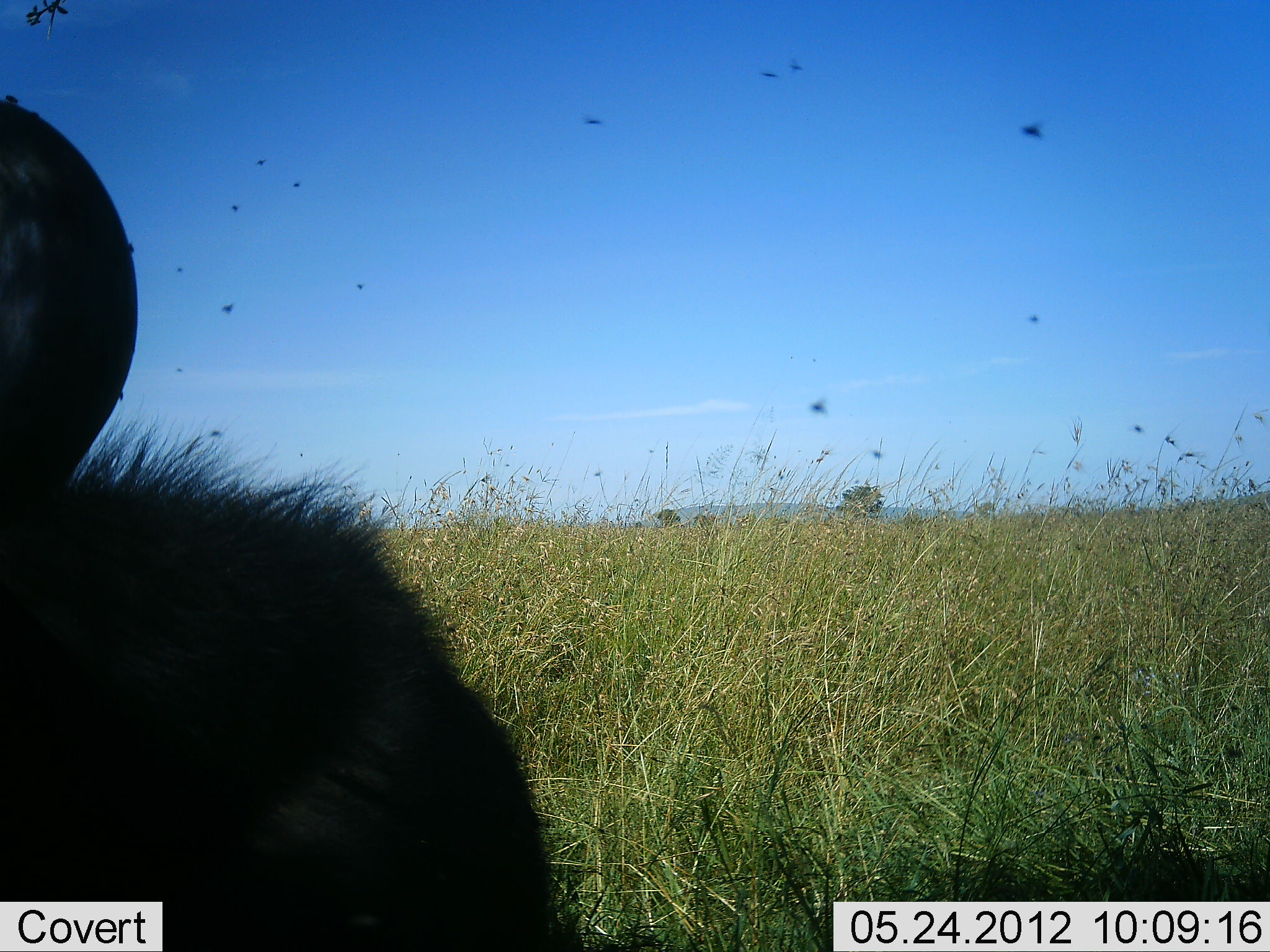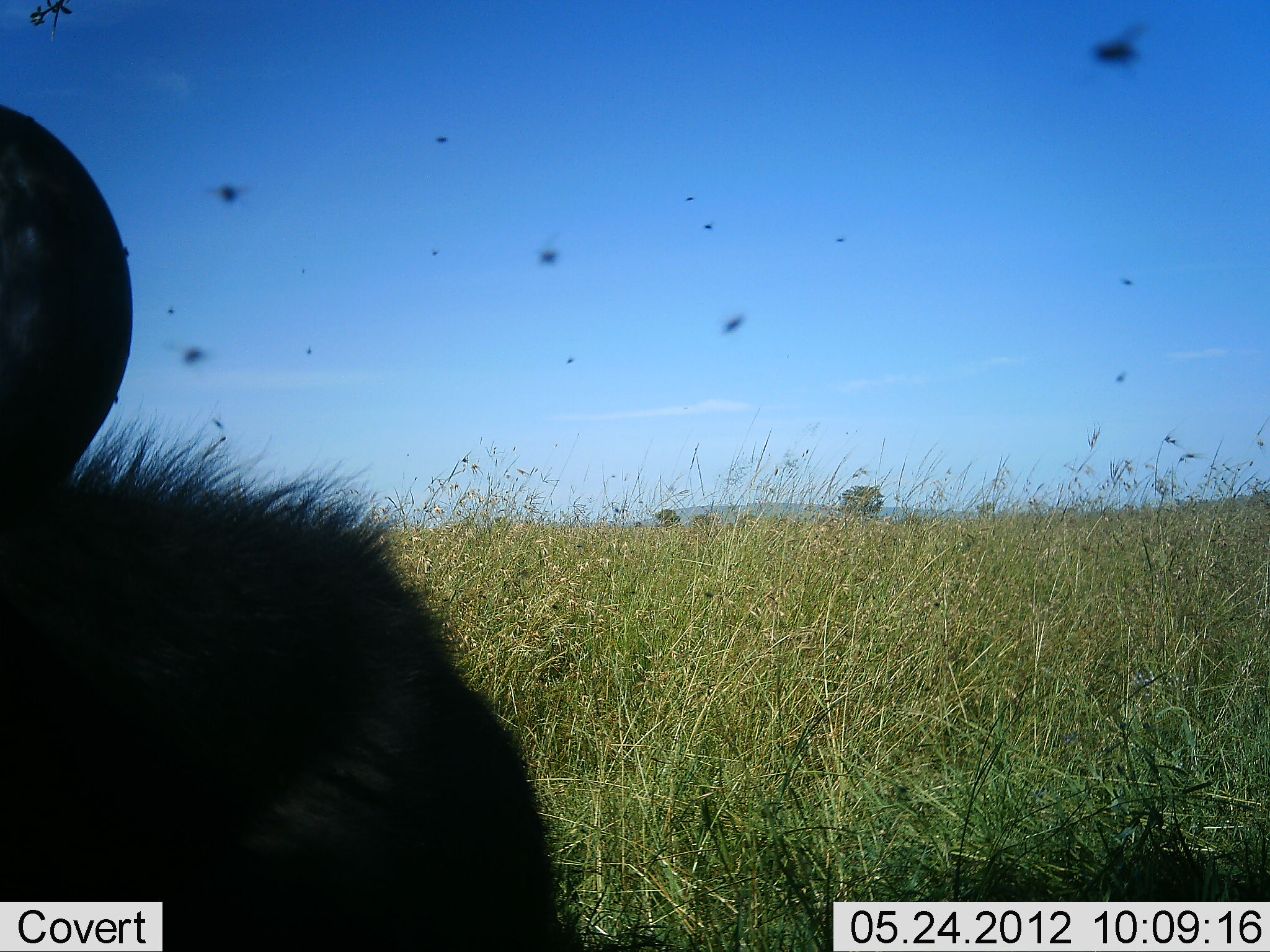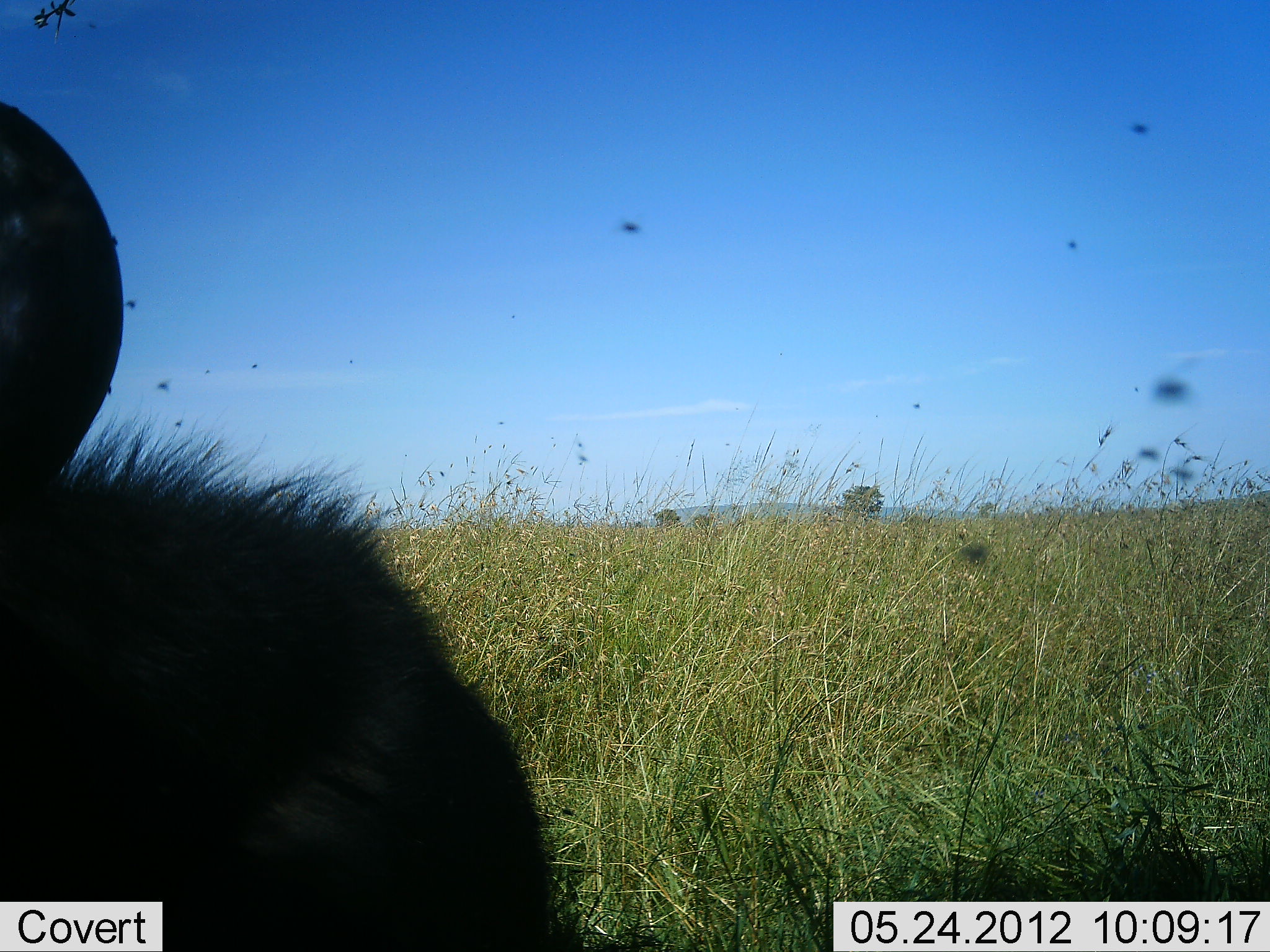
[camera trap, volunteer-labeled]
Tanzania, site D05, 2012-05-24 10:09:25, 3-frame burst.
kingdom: Animalia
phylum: Chordata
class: Mammalia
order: Artiodactyla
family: Bovidae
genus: Syncerus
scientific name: Syncerus caffer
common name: cape buffalo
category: buffalo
Buffalo (cape buffalo) (Syncerus caffer), count 1. Behavior (volunteer vote fractions): standing 0%, resting 100%, moving 0%, interacting 0%. Young present (vote fraction): 0%. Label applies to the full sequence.